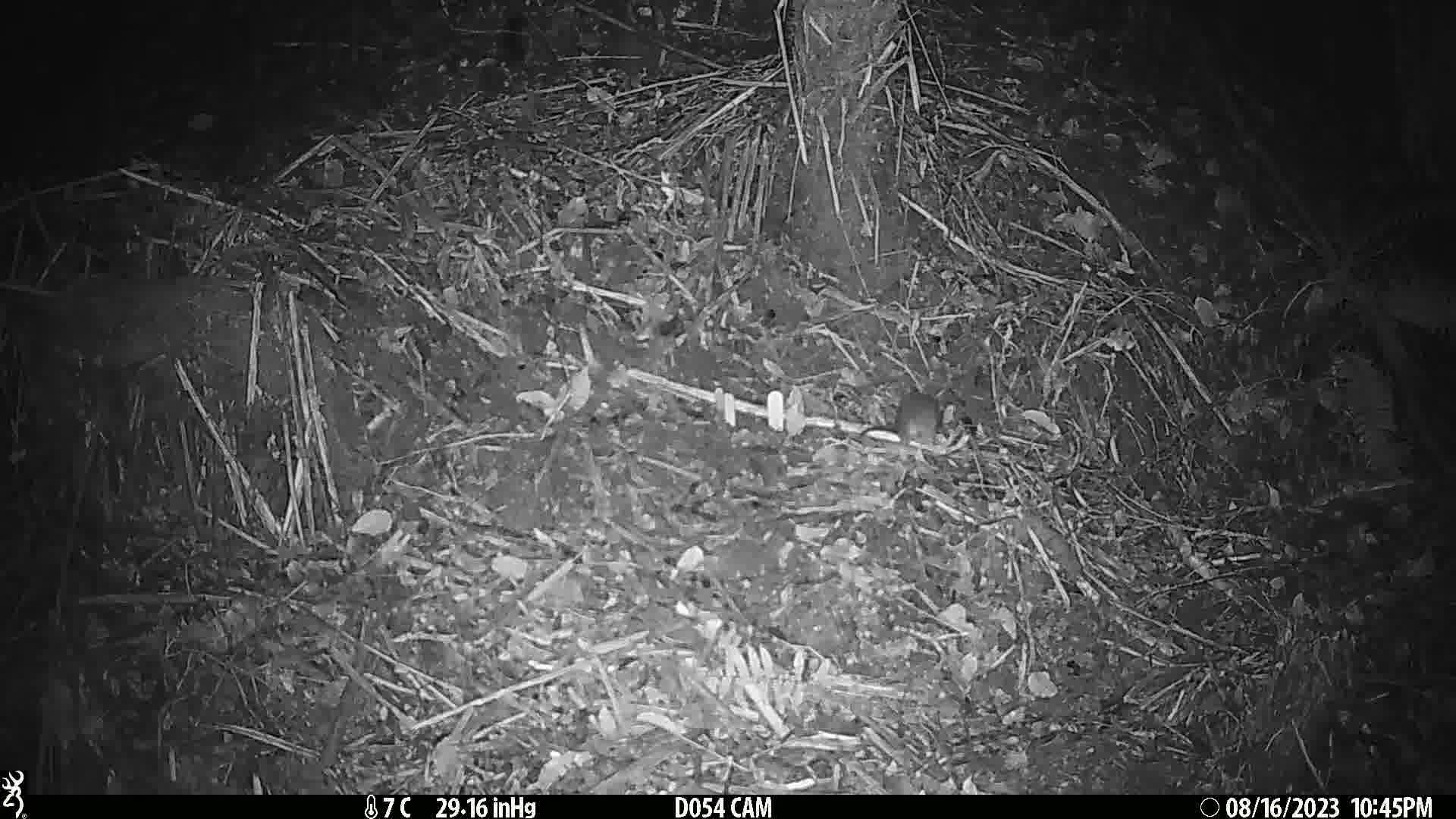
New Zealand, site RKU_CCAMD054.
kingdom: Animalia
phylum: Chordata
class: Mammalia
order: Rodentia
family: Muridae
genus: Rattus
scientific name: Rattus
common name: rat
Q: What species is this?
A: Rat (Rattus).